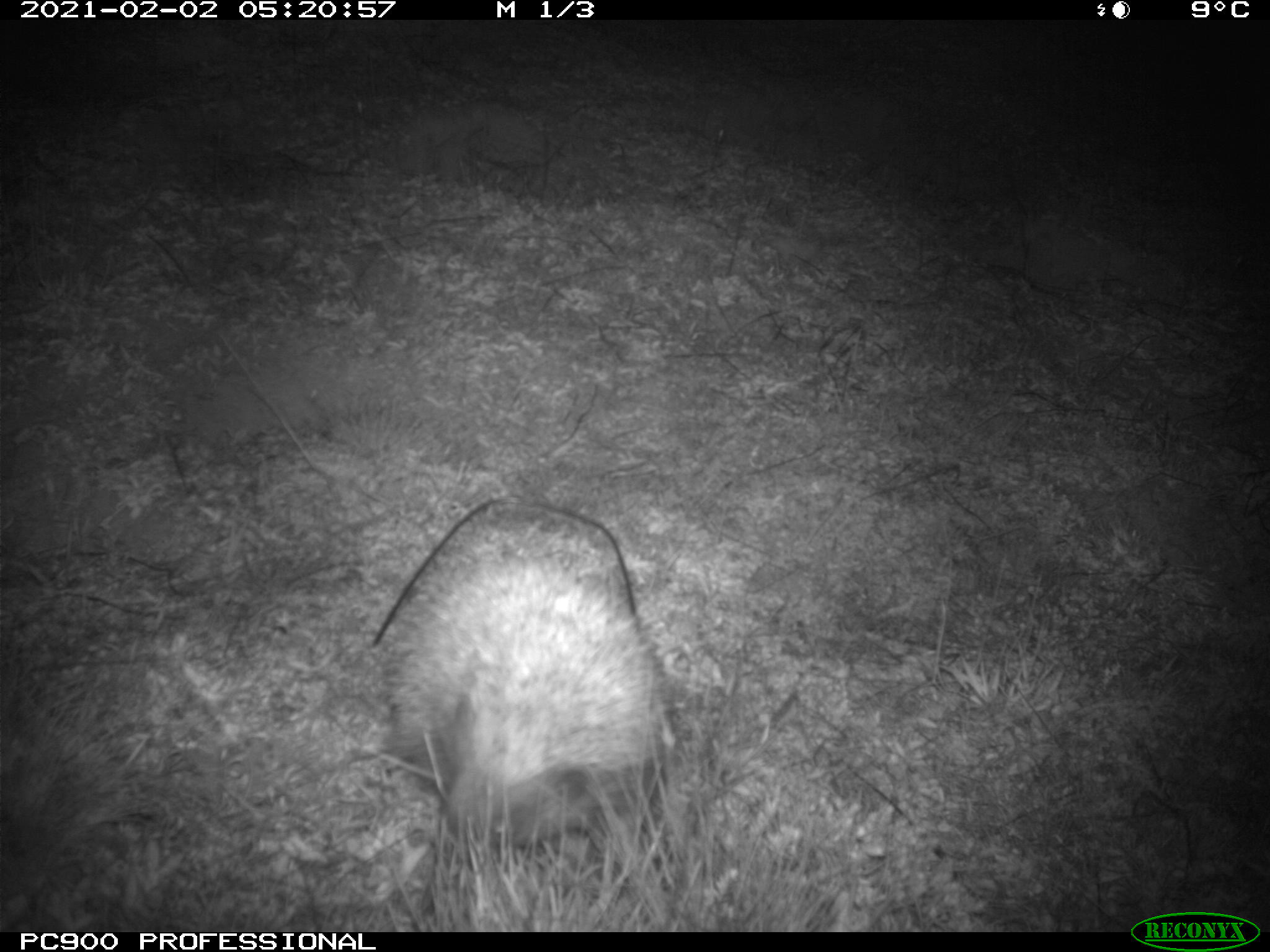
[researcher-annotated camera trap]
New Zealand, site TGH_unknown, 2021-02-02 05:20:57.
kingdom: Animalia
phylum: Chordata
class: Mammalia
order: Eulipotyphla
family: Erinaceidae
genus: Erinaceus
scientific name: Erinaceus europaeus europaeus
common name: european hedgehog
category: hedgehog